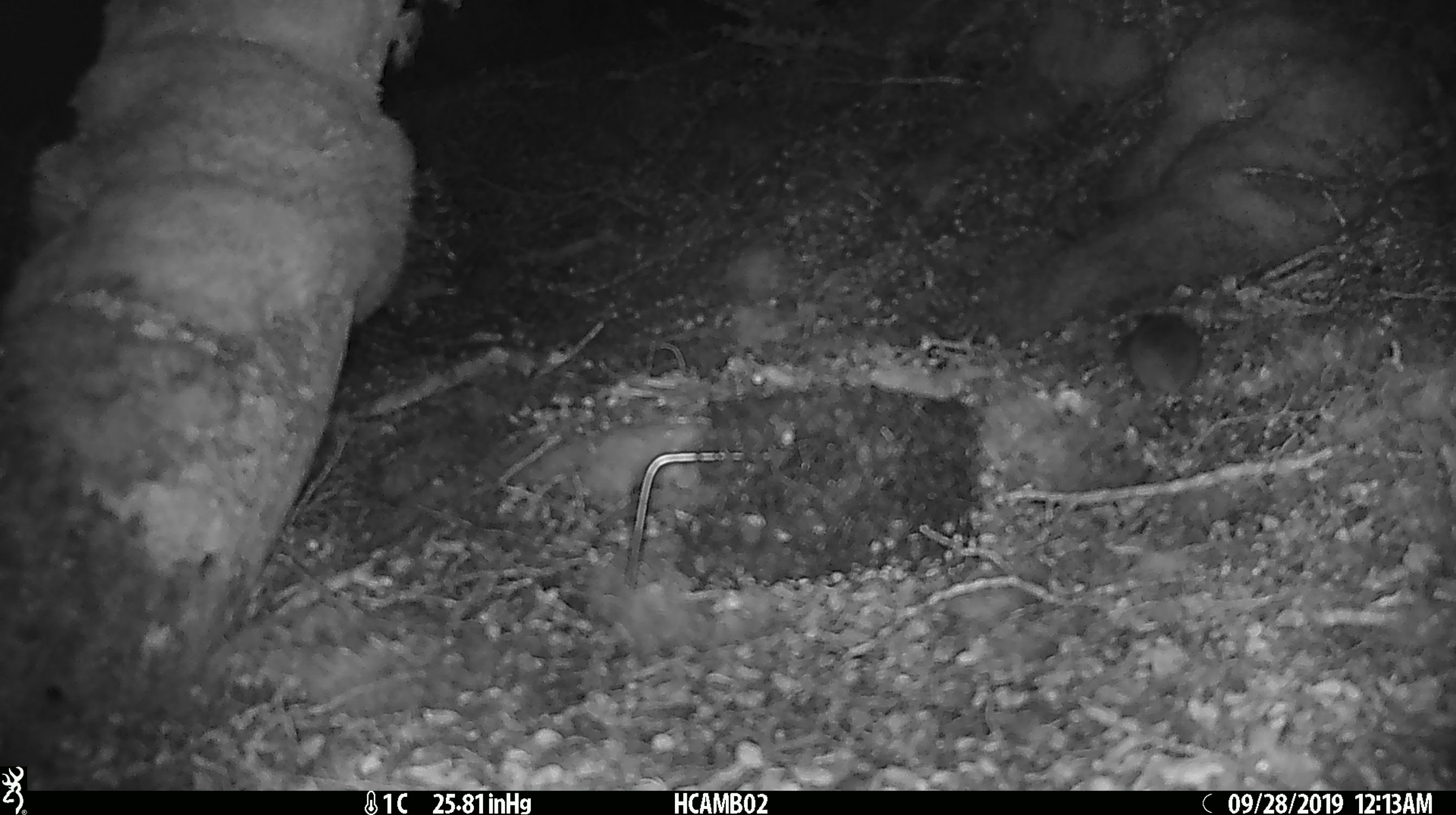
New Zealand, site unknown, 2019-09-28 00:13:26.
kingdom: Animalia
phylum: Chordata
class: Mammalia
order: Rodentia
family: Muridae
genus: Mus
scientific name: Mus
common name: mouse